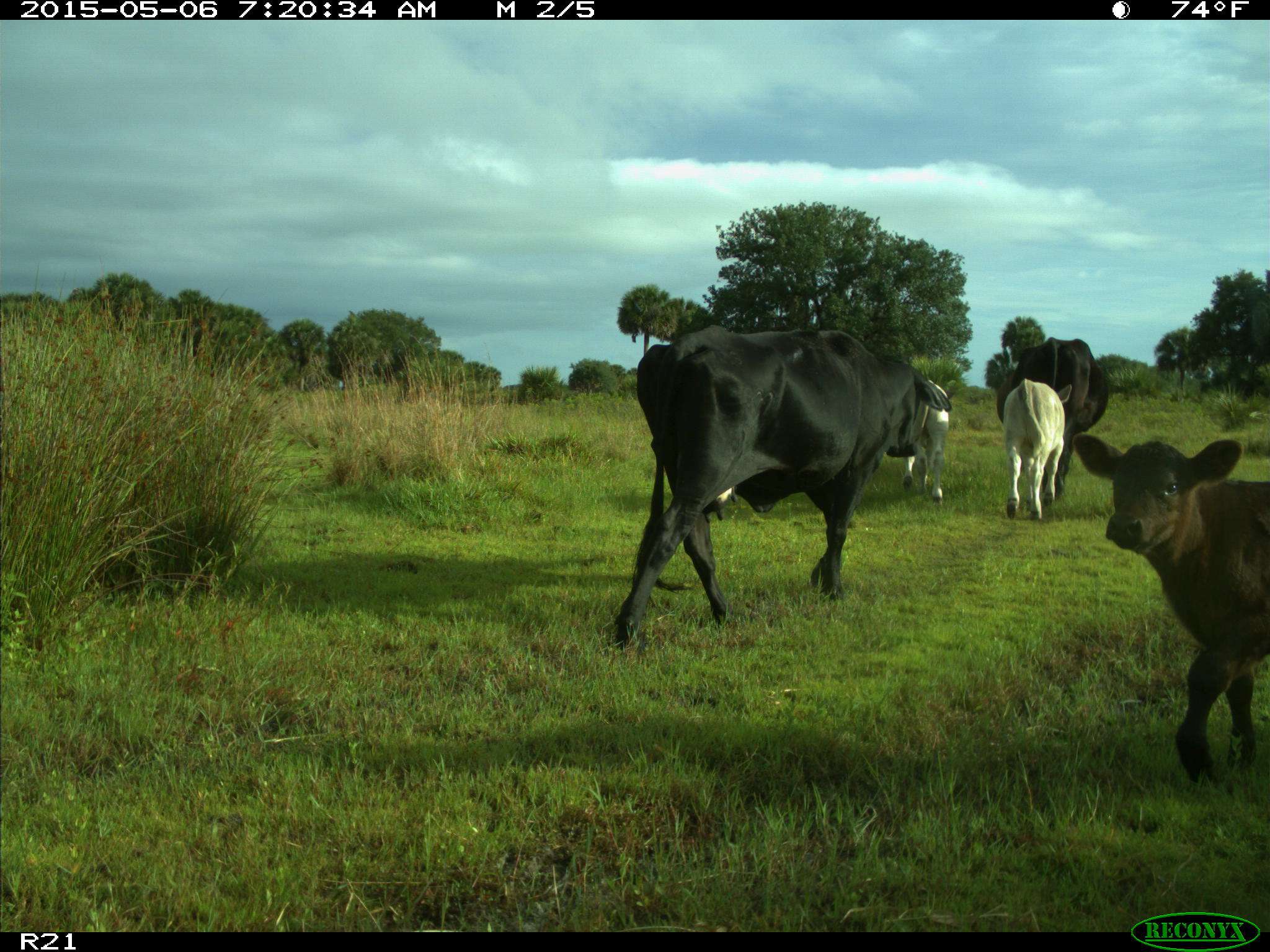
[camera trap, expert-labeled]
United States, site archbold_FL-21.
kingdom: Animalia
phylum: Chordata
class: Mammalia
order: Artiodactyla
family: Bovidae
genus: Bos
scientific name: Bos taurus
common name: domestic cow